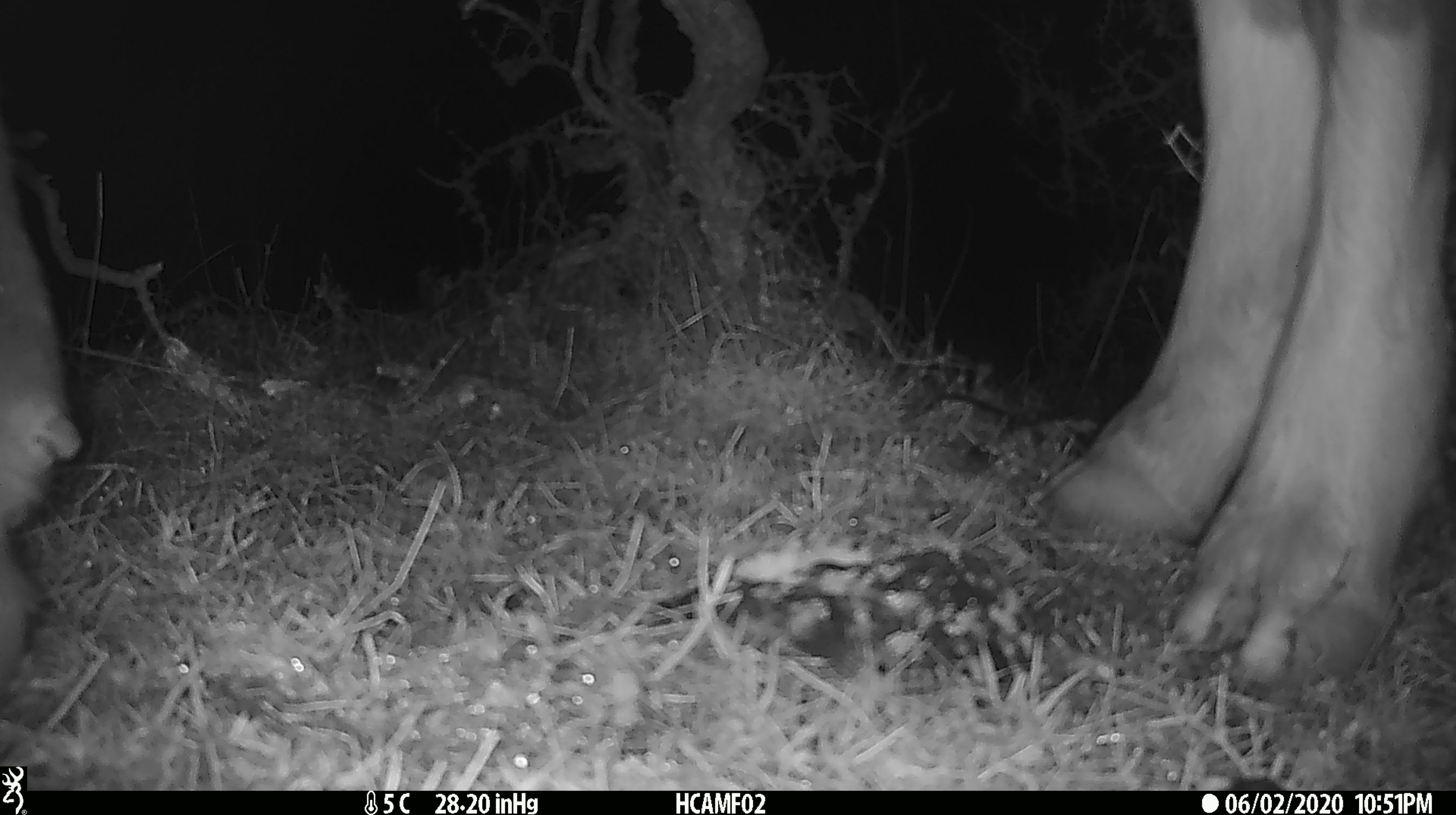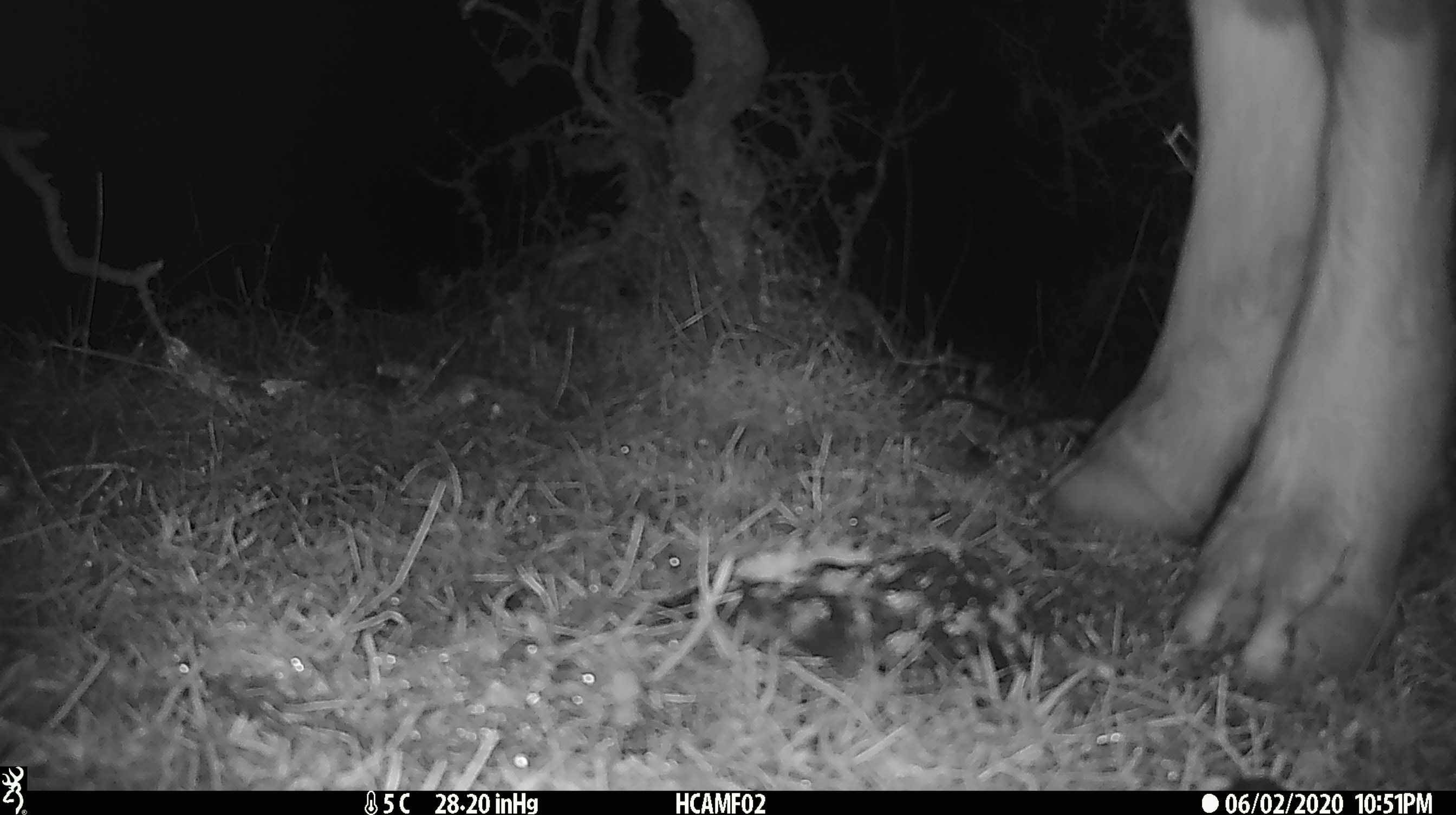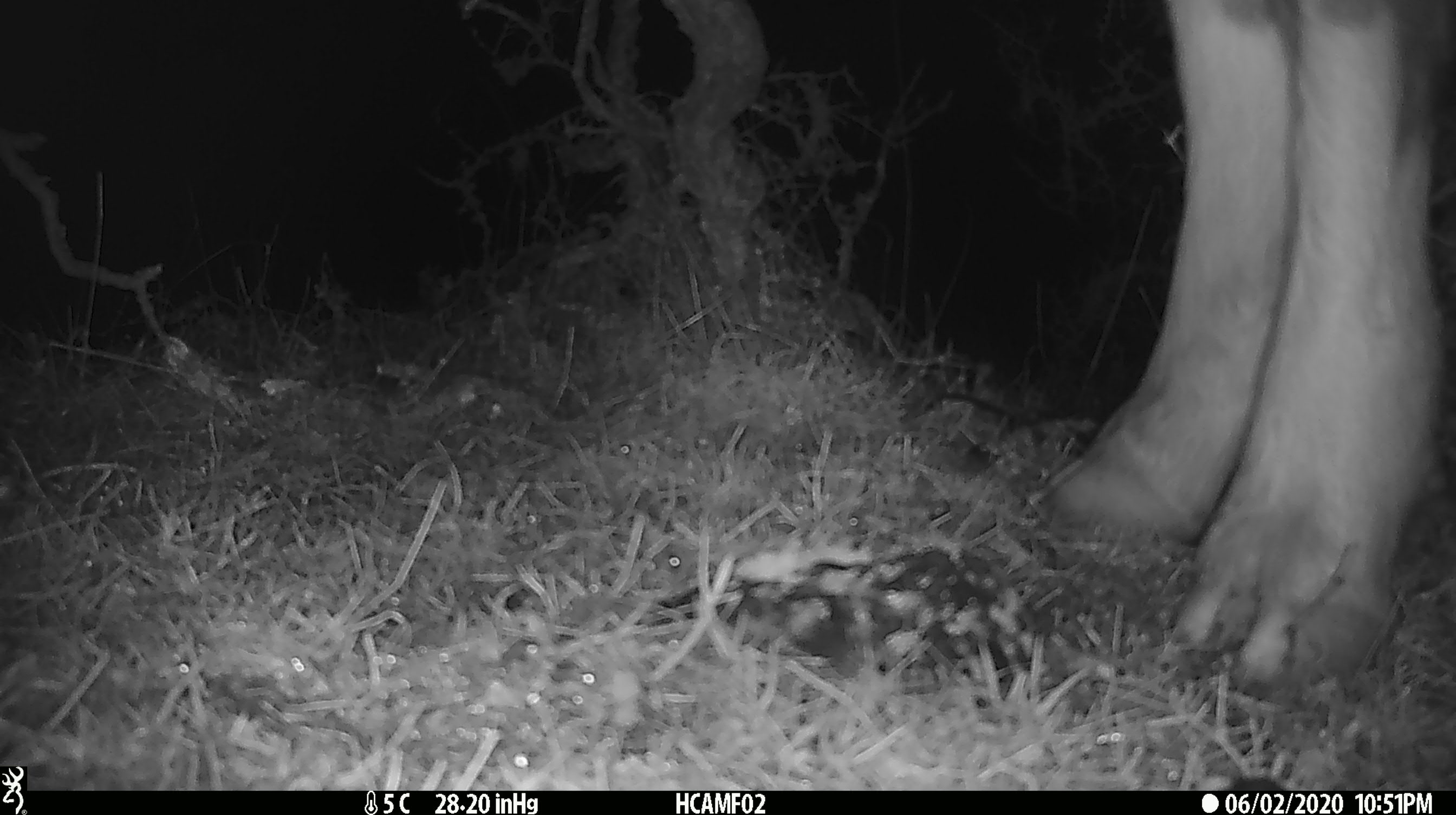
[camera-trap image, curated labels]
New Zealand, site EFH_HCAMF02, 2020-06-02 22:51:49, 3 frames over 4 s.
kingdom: Animalia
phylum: Chordata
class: Mammalia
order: Artiodactyla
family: Bovidae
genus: Bos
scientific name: Bos taurus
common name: domestic cow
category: cow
Cow (domestic cow) (Bos taurus).